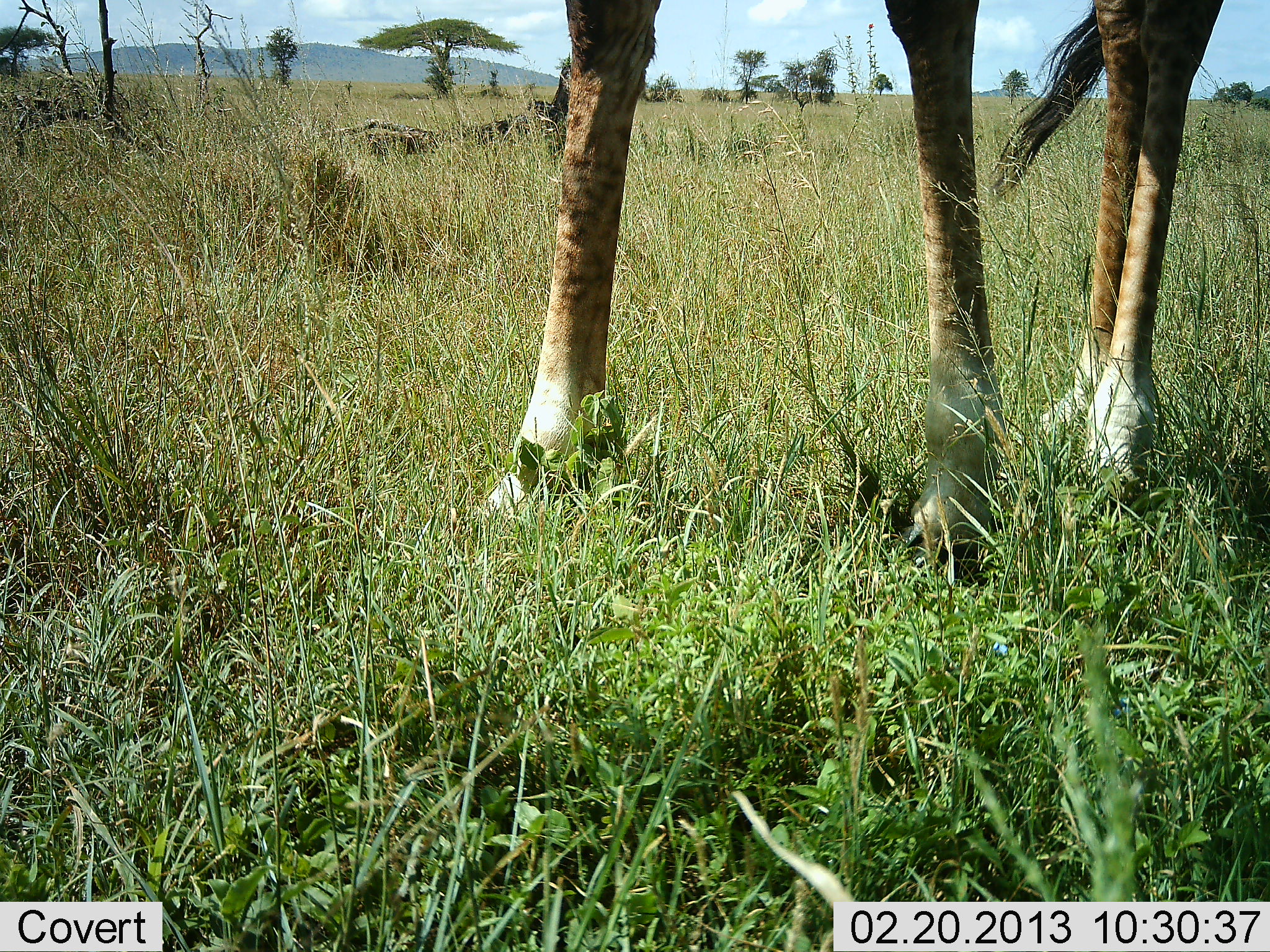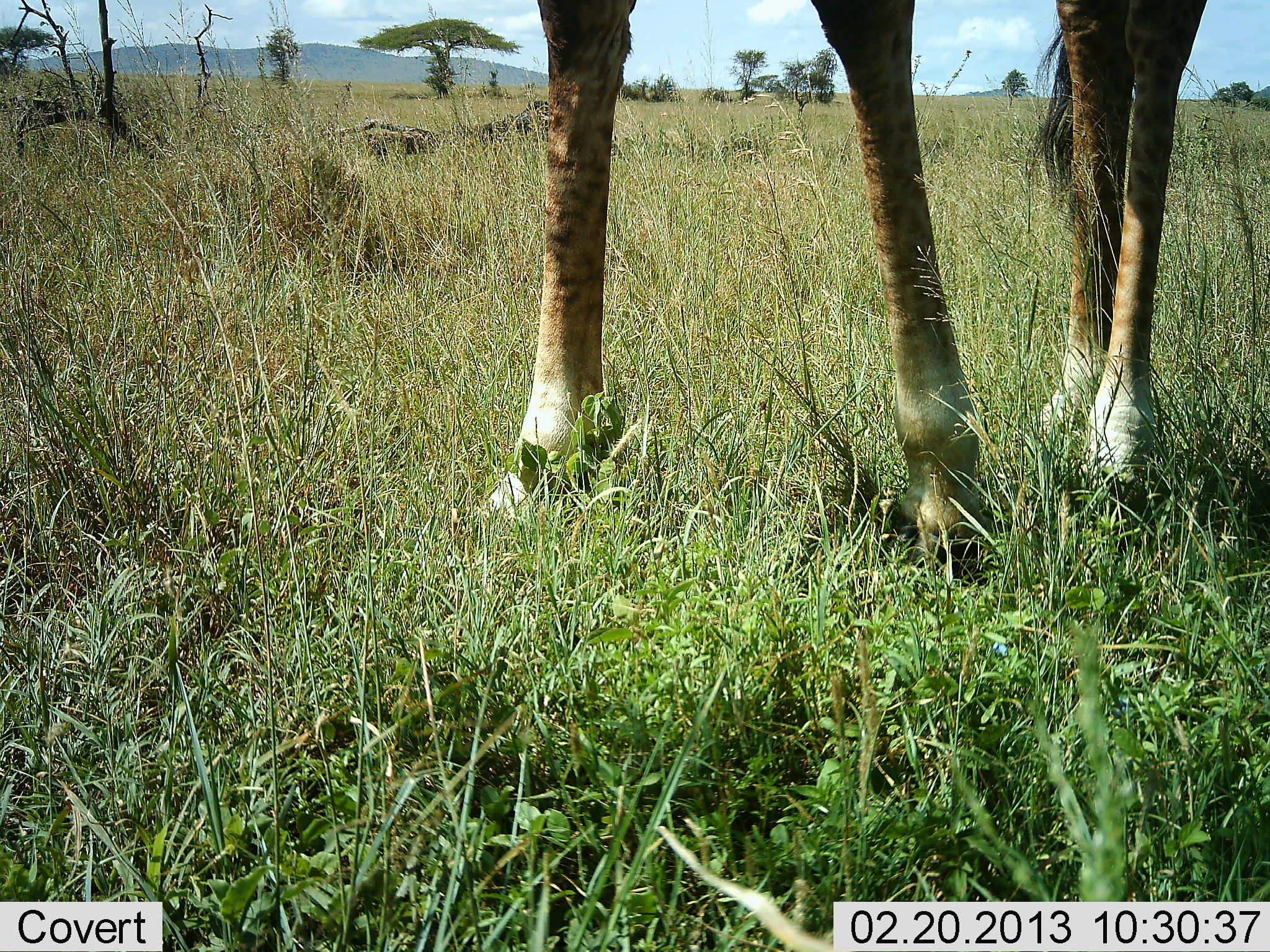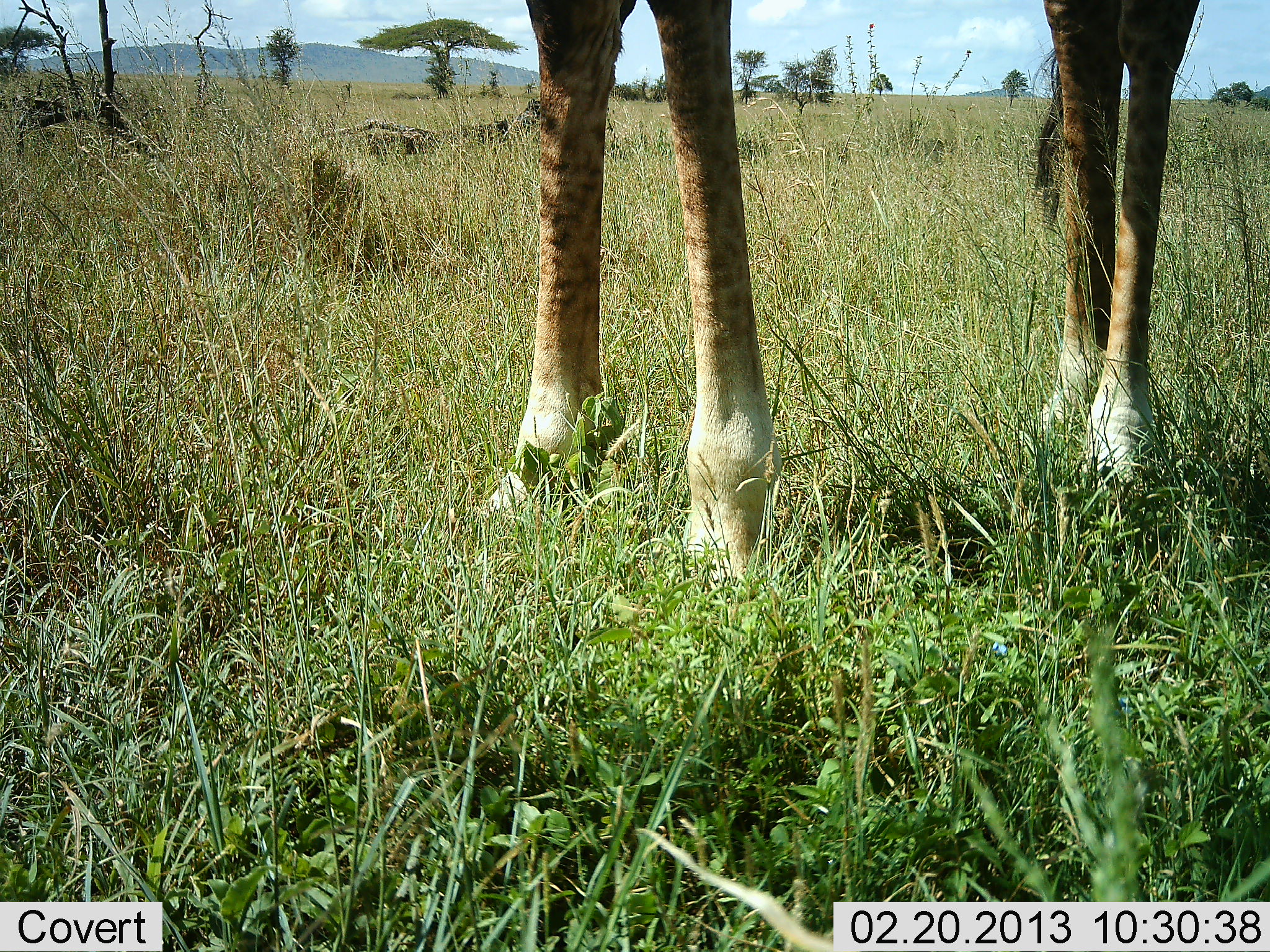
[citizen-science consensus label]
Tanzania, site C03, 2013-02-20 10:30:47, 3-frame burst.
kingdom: Animalia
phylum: Chordata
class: Mammalia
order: Artiodactyla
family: Giraffidae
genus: Giraffa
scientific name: Giraffa camelopardalis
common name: giraffe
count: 1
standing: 91%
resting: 0%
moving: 9%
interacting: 0%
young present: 0%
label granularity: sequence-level